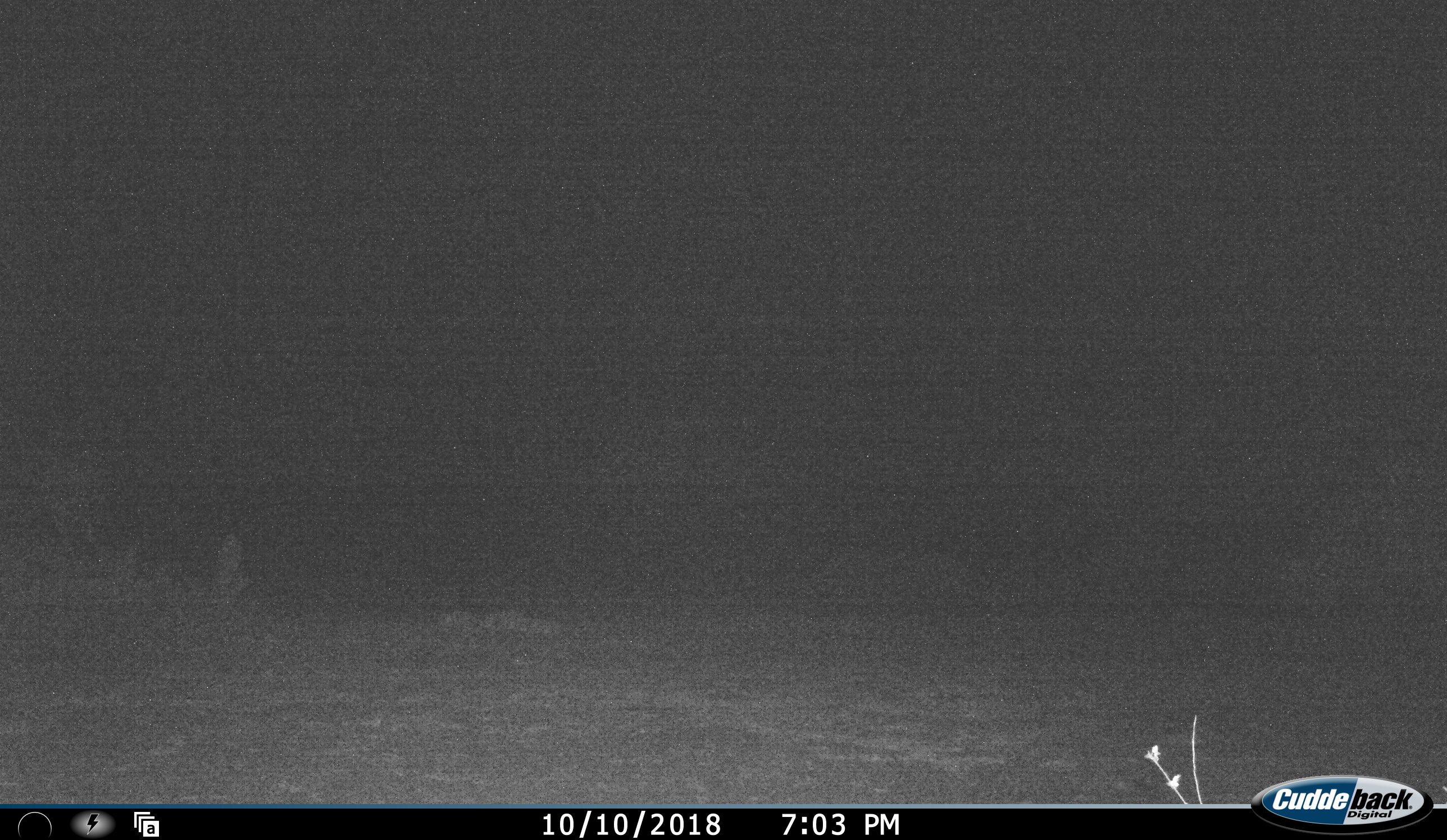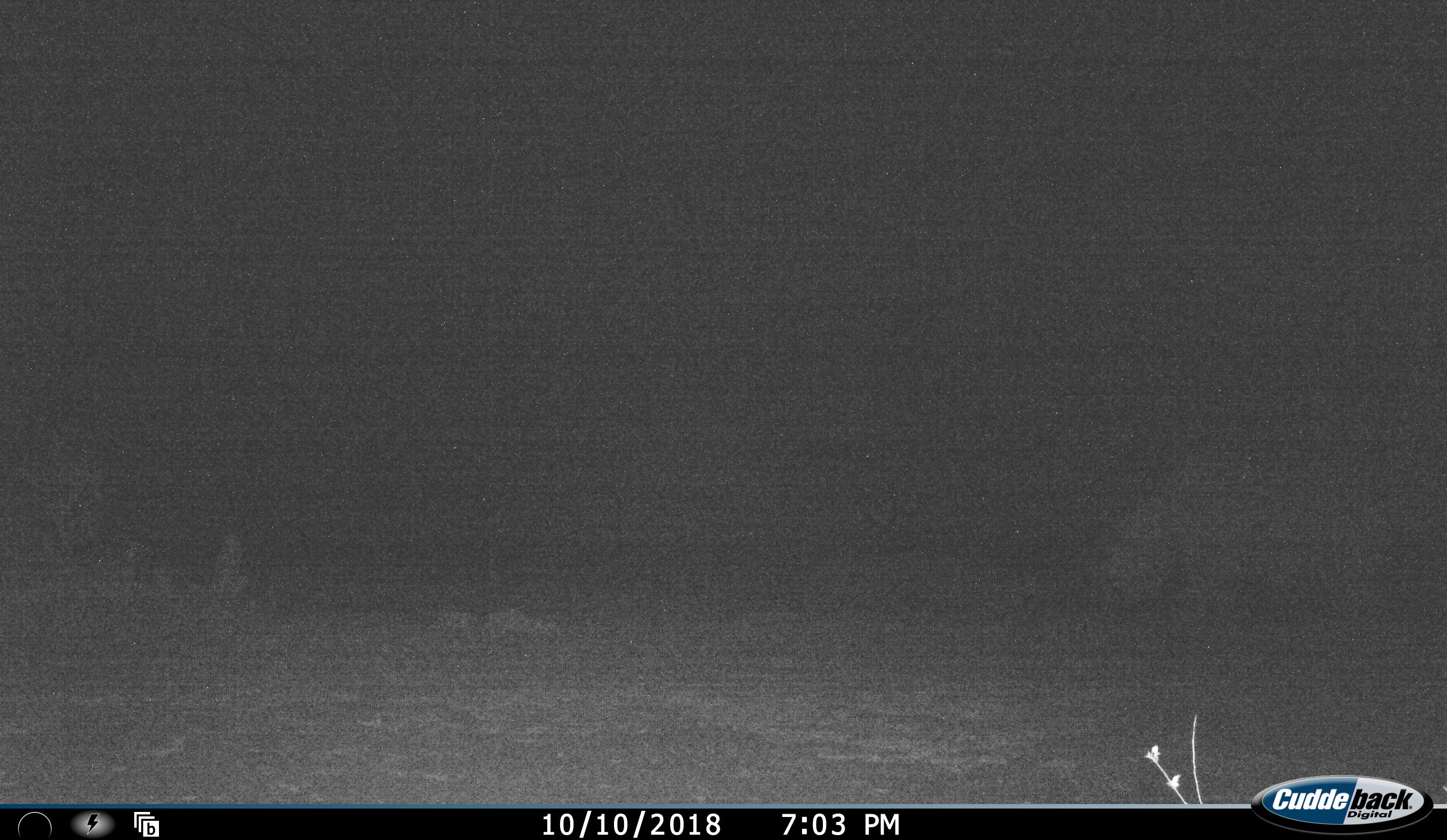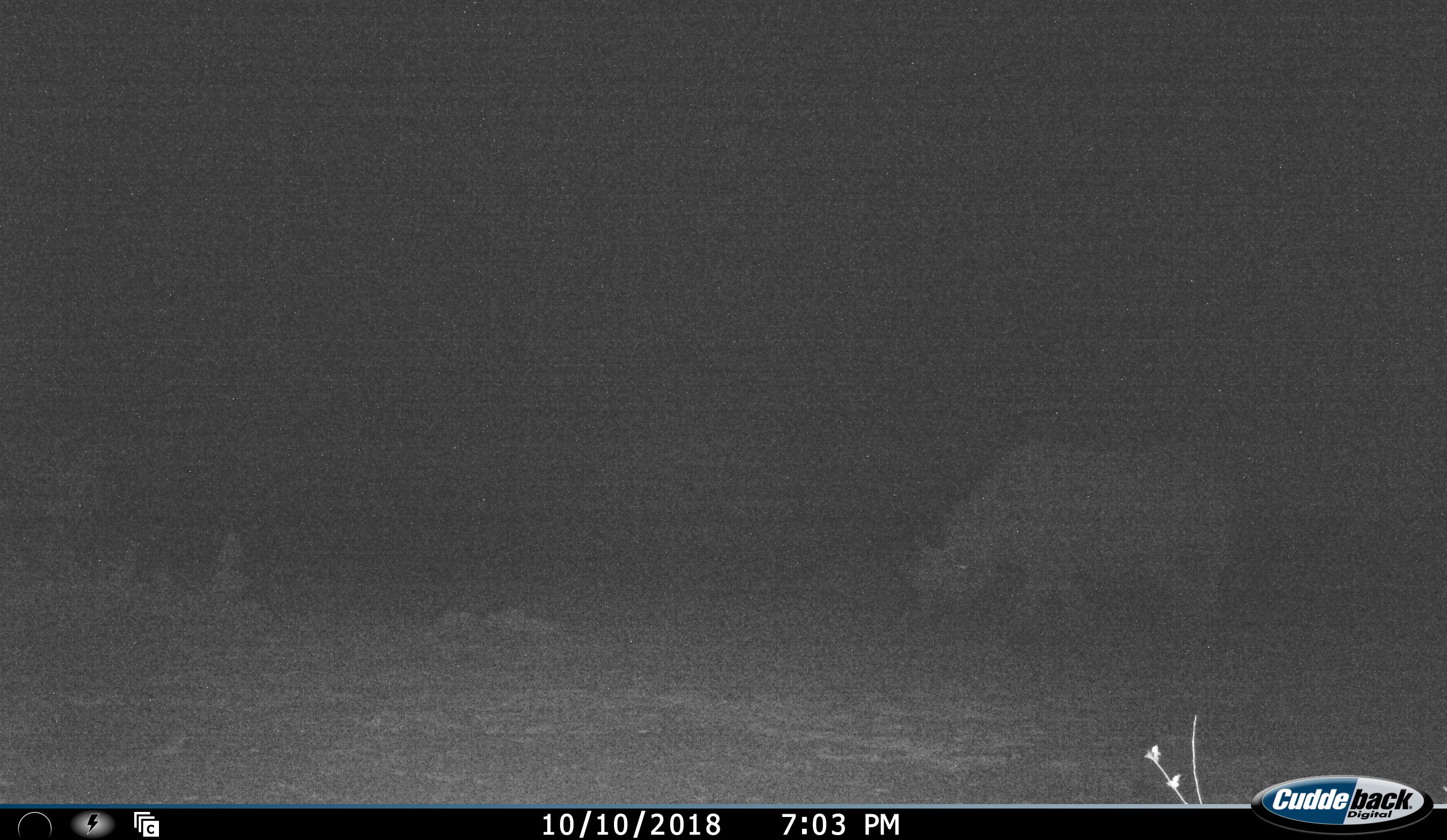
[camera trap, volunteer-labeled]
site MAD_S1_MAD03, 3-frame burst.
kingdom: Animalia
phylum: Chordata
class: Mammalia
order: Perissodactyla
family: Rhinocerotidae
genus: Ceratotherium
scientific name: Ceratotherium simum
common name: white rhinoceros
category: rhinoceroswhite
Rhinoceroswhite (white rhinoceros) (Ceratotherium simum), count 1. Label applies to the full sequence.